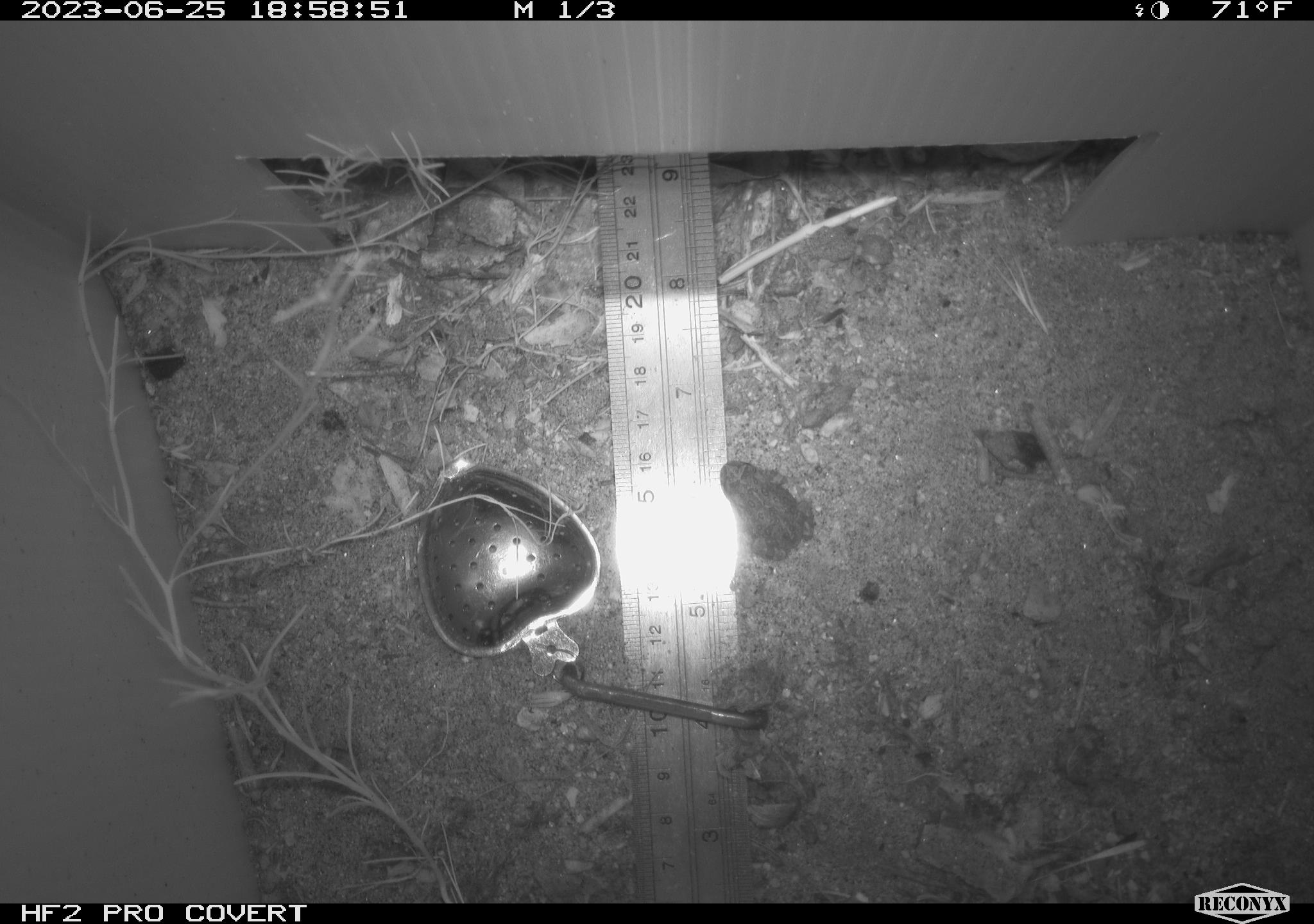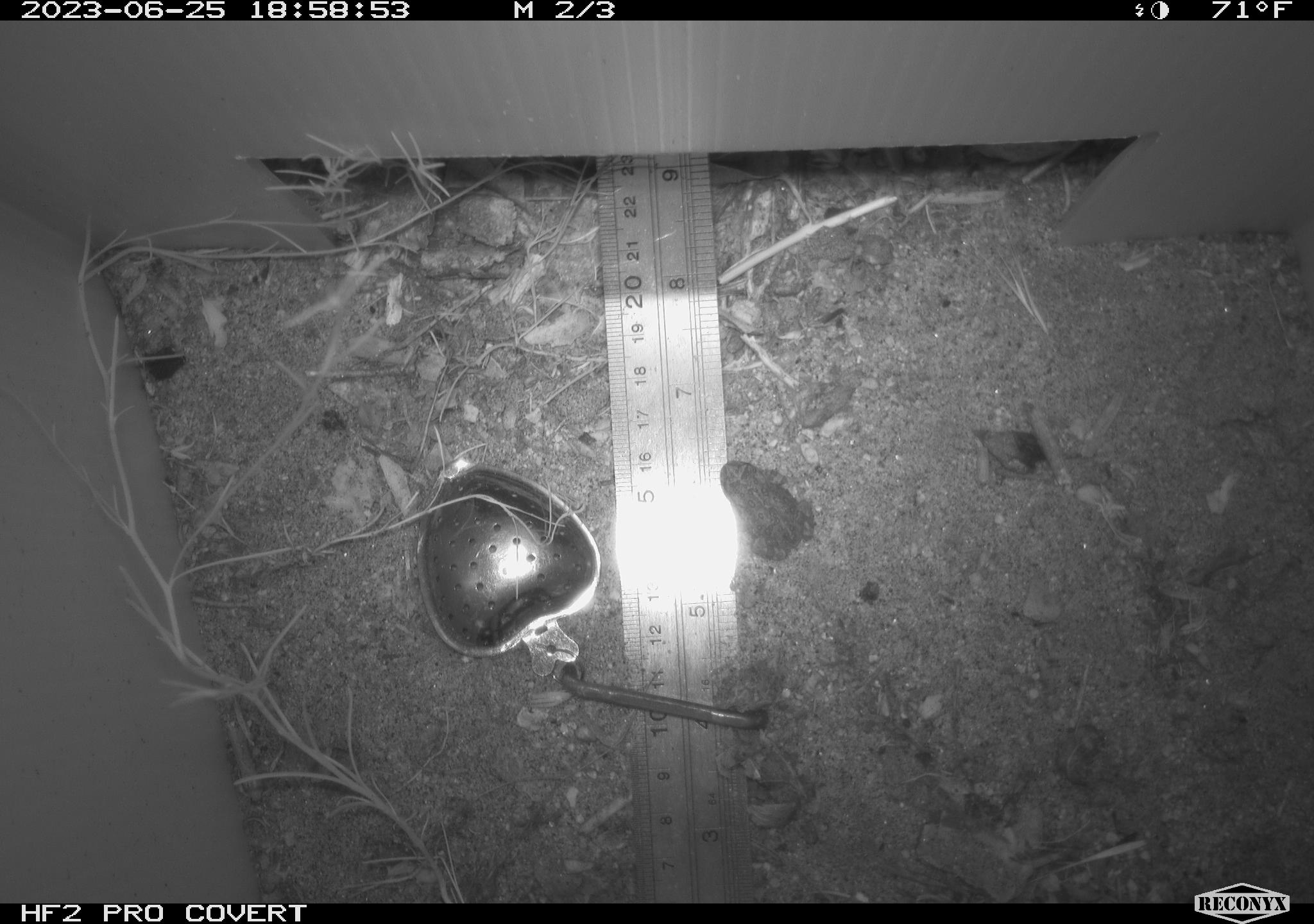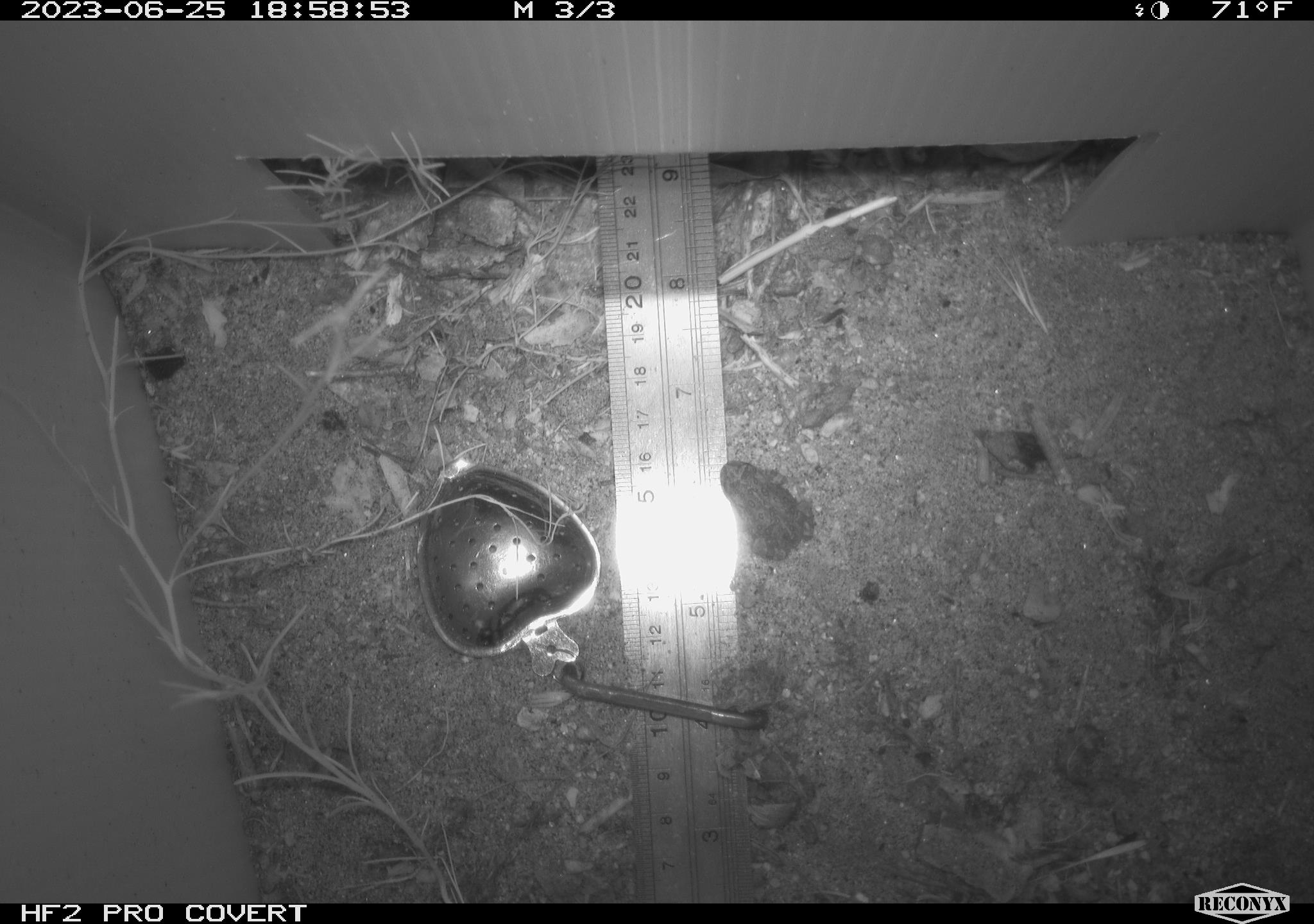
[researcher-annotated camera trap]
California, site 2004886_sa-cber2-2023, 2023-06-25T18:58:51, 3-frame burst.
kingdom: Animalia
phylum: Chordata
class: Amphibia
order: Anura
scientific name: Anura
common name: frogs